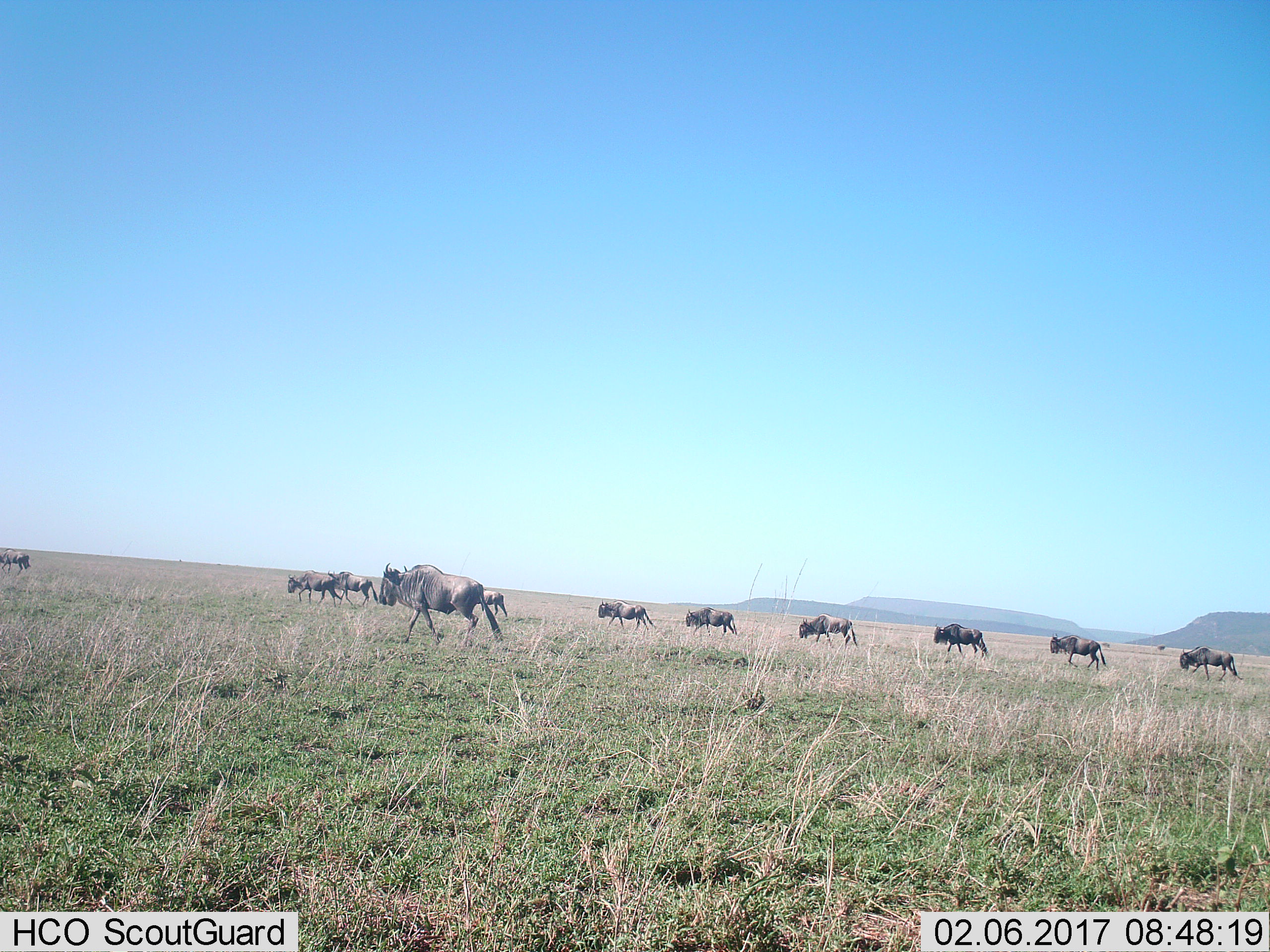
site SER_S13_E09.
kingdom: Animalia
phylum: Chordata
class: Mammalia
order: Artiodactyla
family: Bovidae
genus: Connochaetes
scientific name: Connochaetes taurinus taurinus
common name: blue wildebeest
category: wildebeestblue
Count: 11-50.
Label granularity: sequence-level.